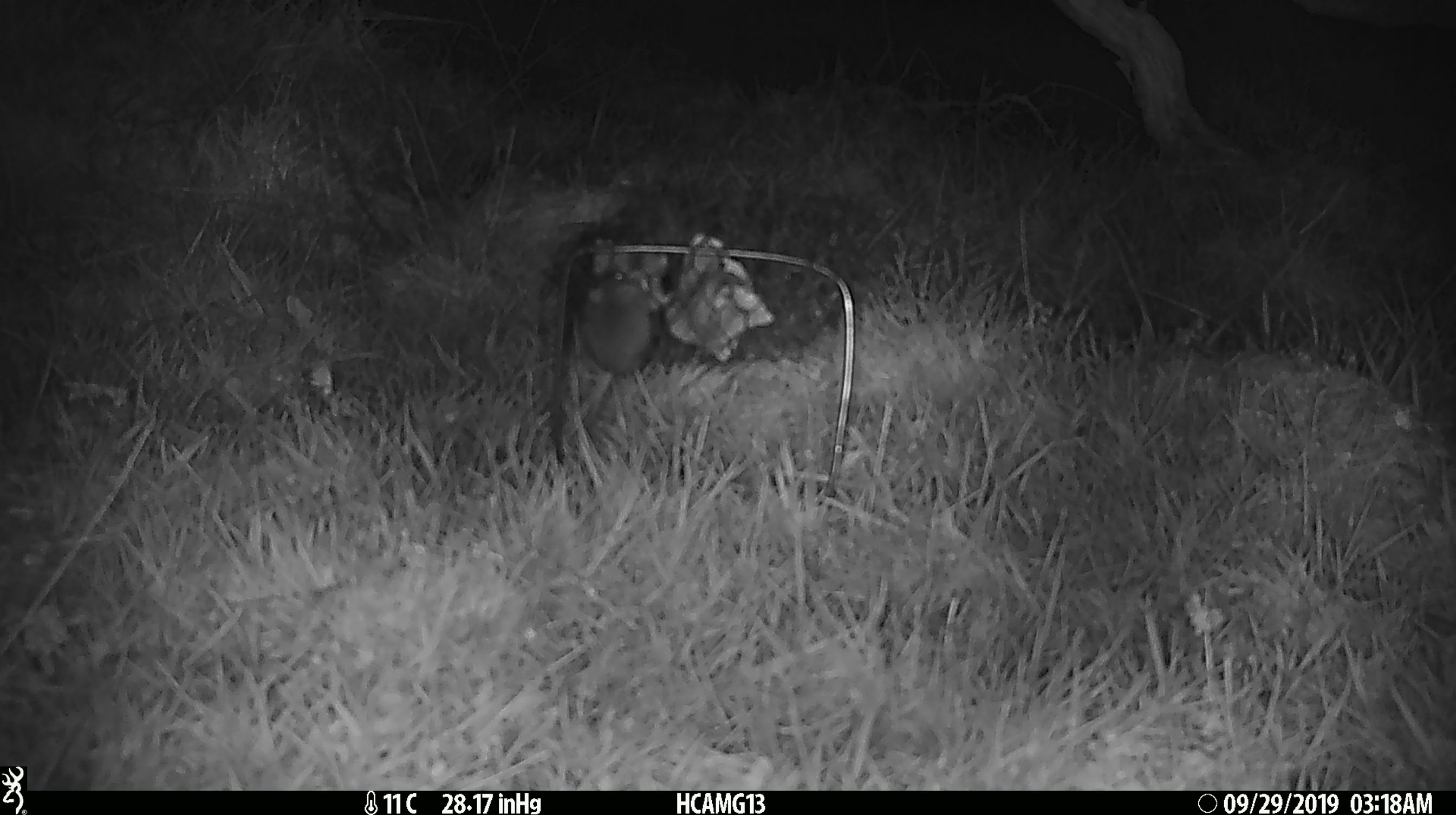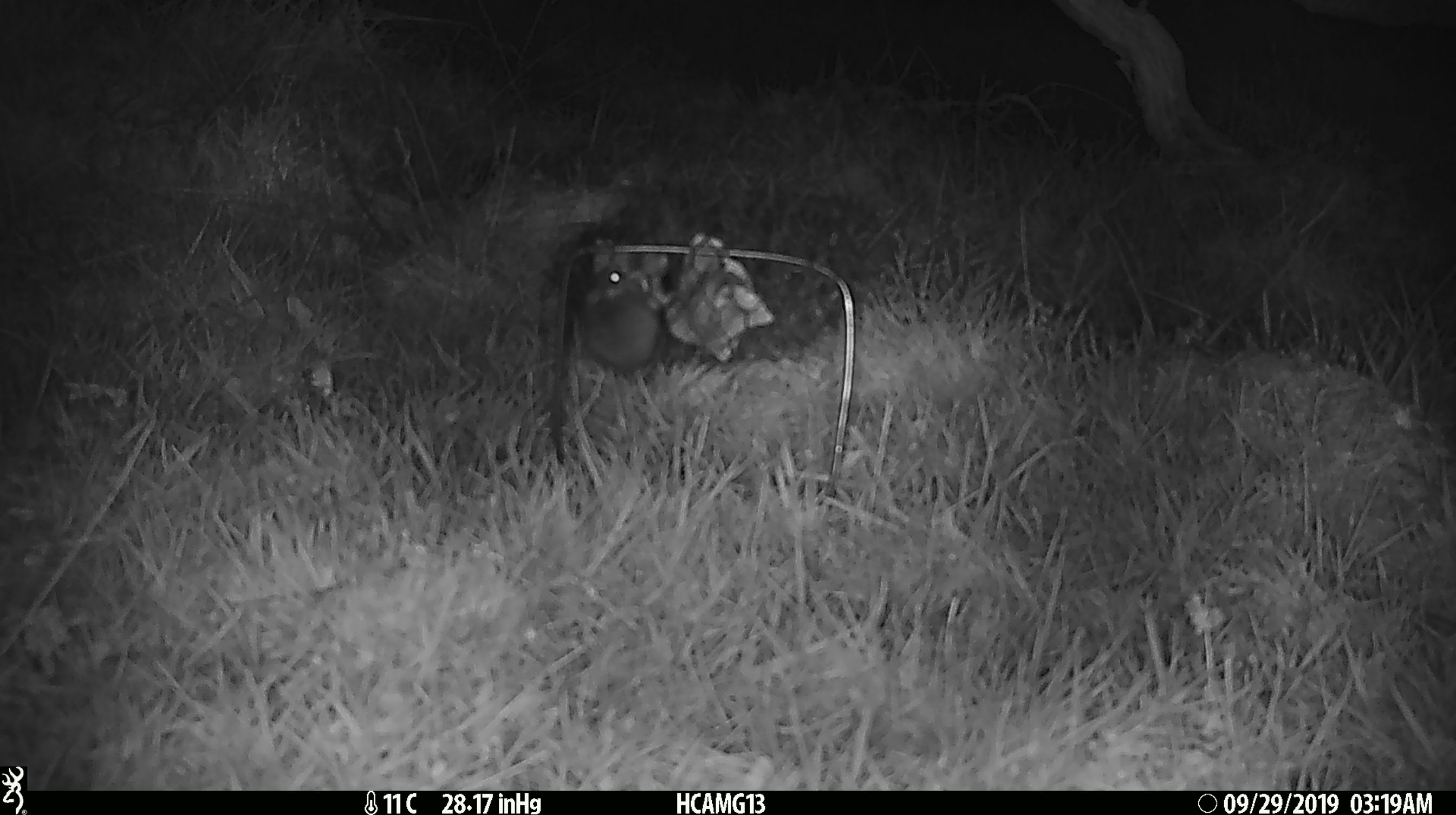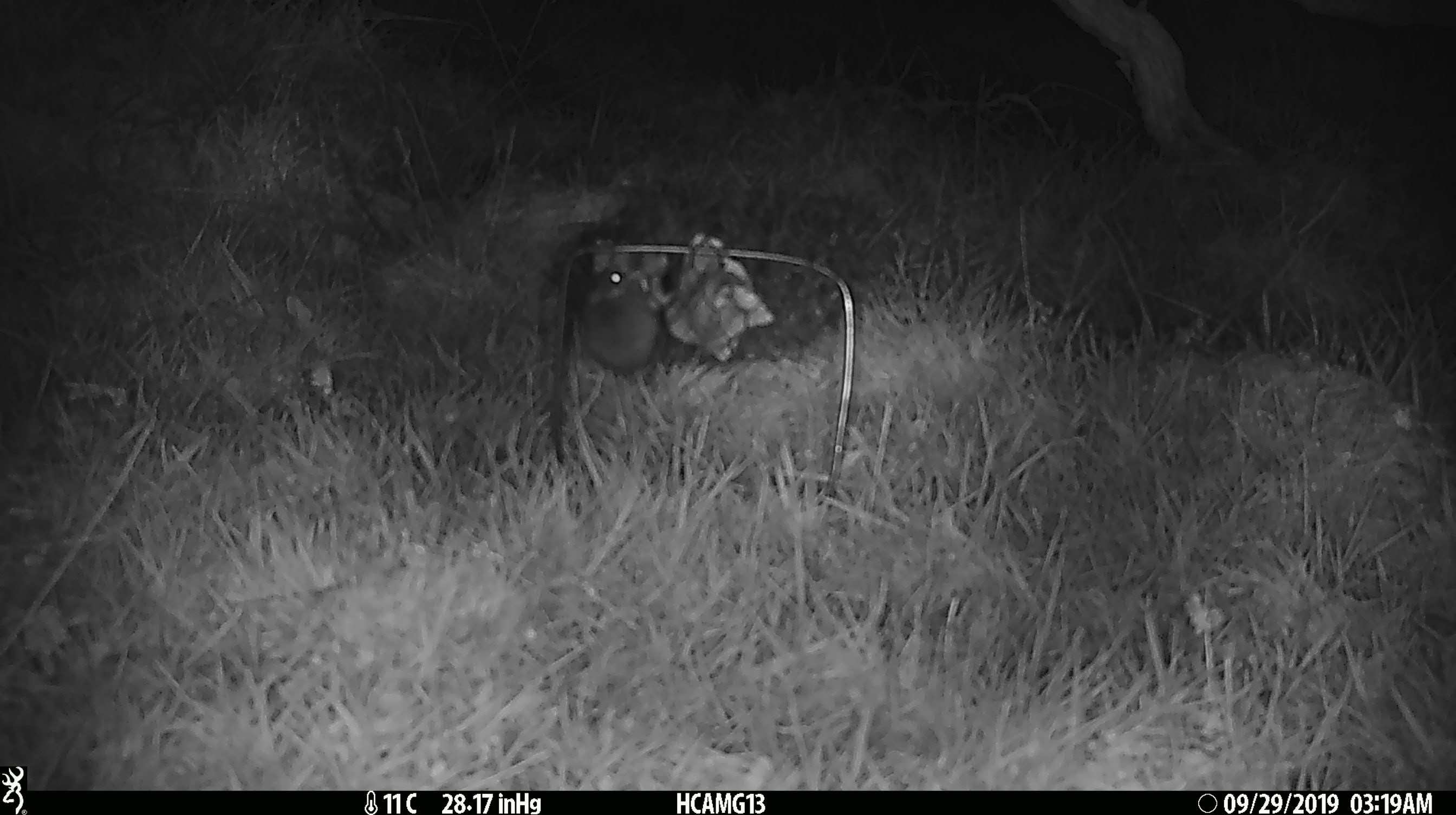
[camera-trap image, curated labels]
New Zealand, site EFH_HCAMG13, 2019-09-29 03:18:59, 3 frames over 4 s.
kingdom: Animalia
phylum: Chordata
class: Mammalia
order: Rodentia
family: Muridae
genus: Mus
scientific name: Mus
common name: mouse